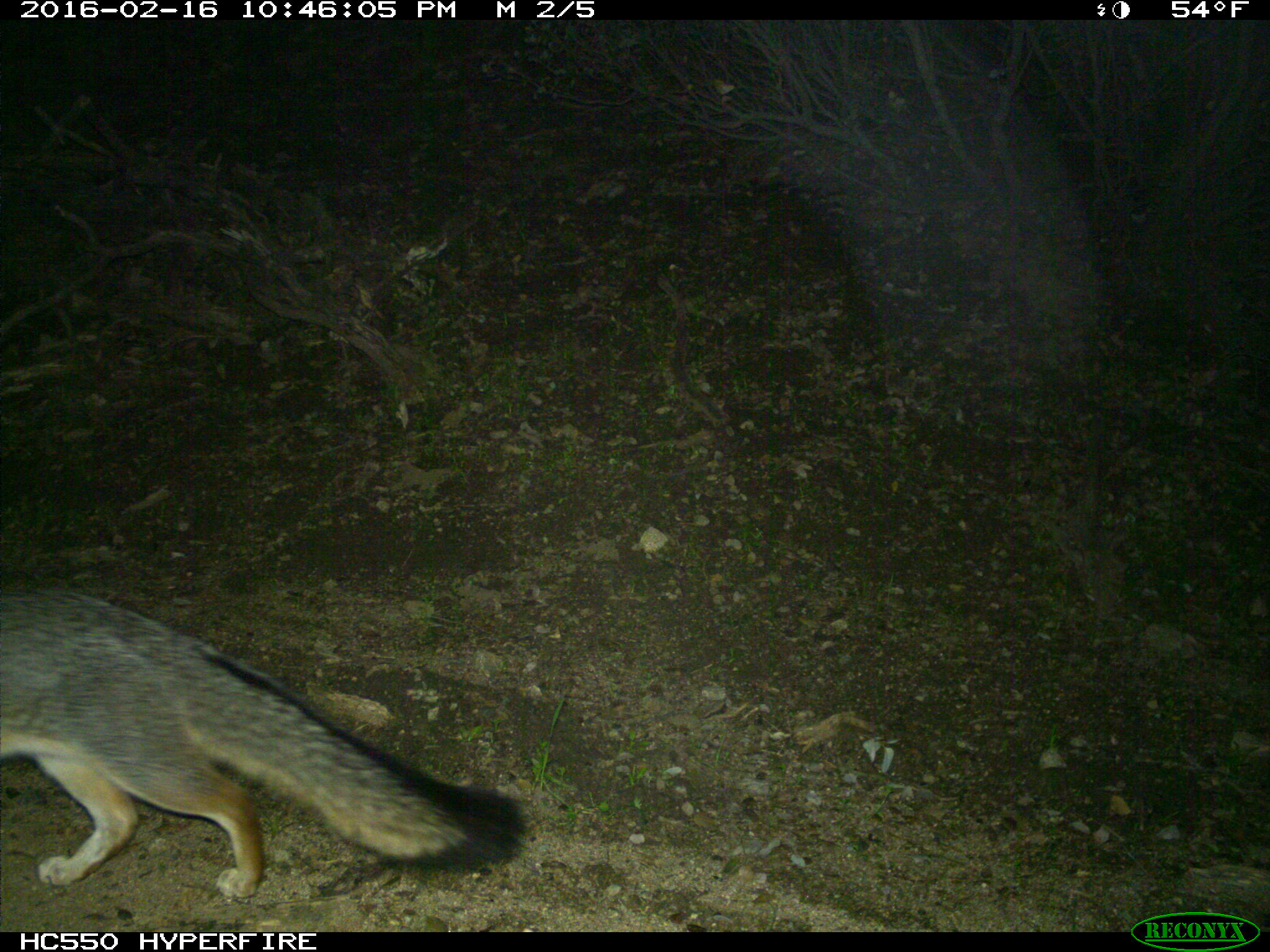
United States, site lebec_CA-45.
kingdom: Animalia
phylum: Chordata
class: Mammalia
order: Carnivora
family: Canidae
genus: Urocyon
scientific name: Urocyon cinereoargenteus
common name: gray fox